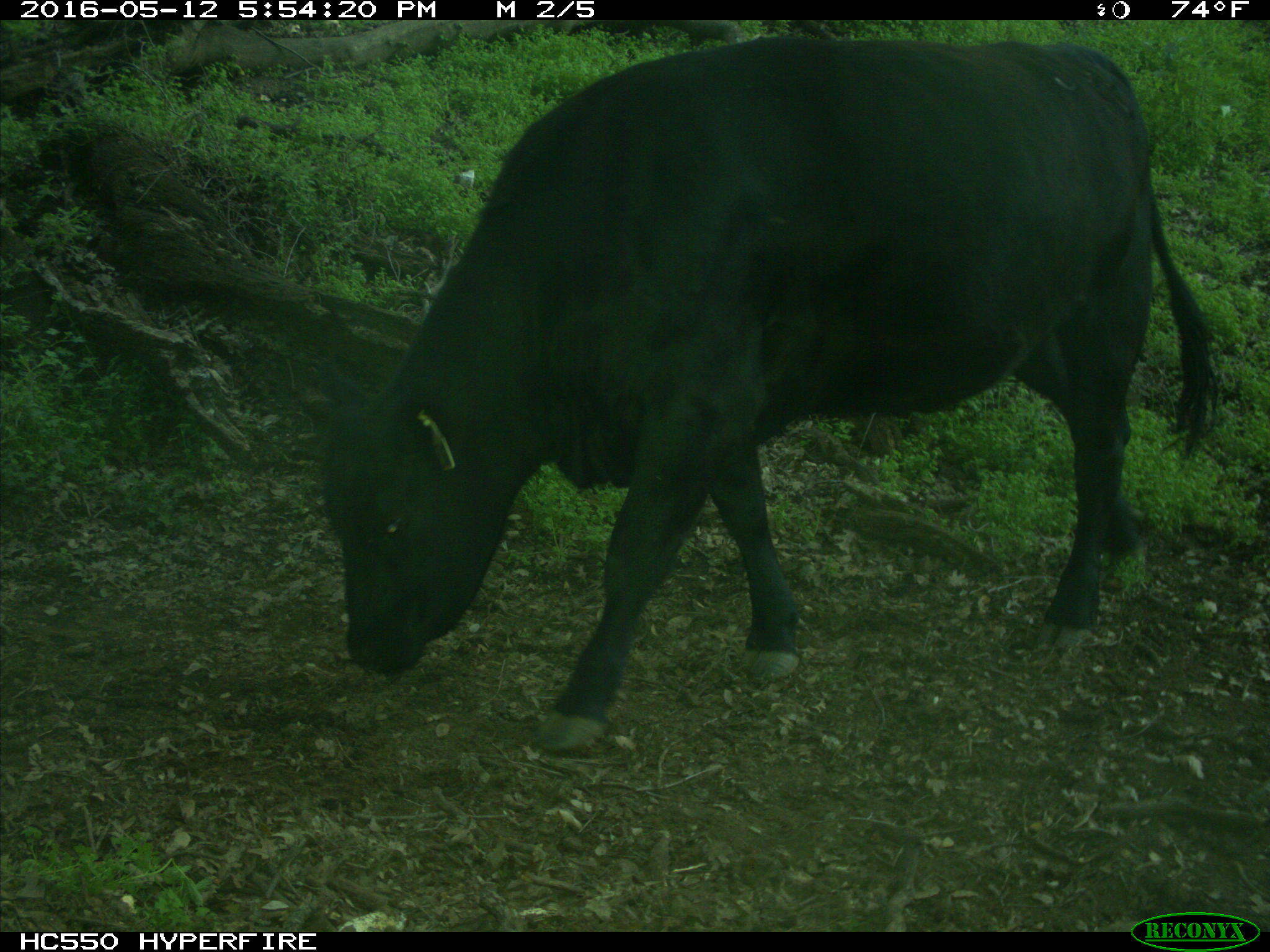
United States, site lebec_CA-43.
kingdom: Animalia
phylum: Chordata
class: Mammalia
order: Artiodactyla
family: Bovidae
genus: Bos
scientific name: Bos taurus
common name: domestic cow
Bos taurus (domestic cow).